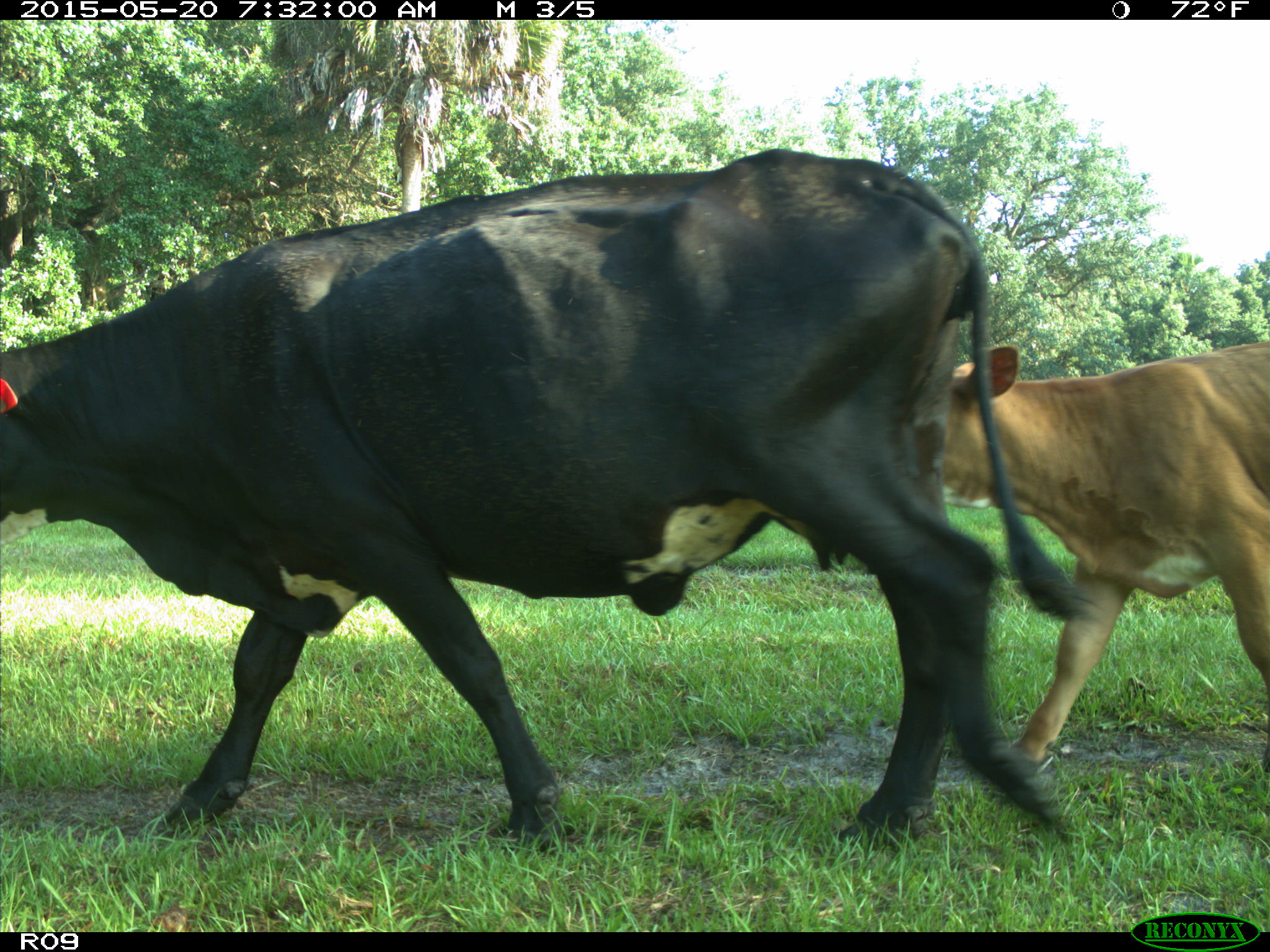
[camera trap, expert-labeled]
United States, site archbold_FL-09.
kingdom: Animalia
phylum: Chordata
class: Mammalia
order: Artiodactyla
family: Bovidae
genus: Bos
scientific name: Bos taurus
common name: domestic cow